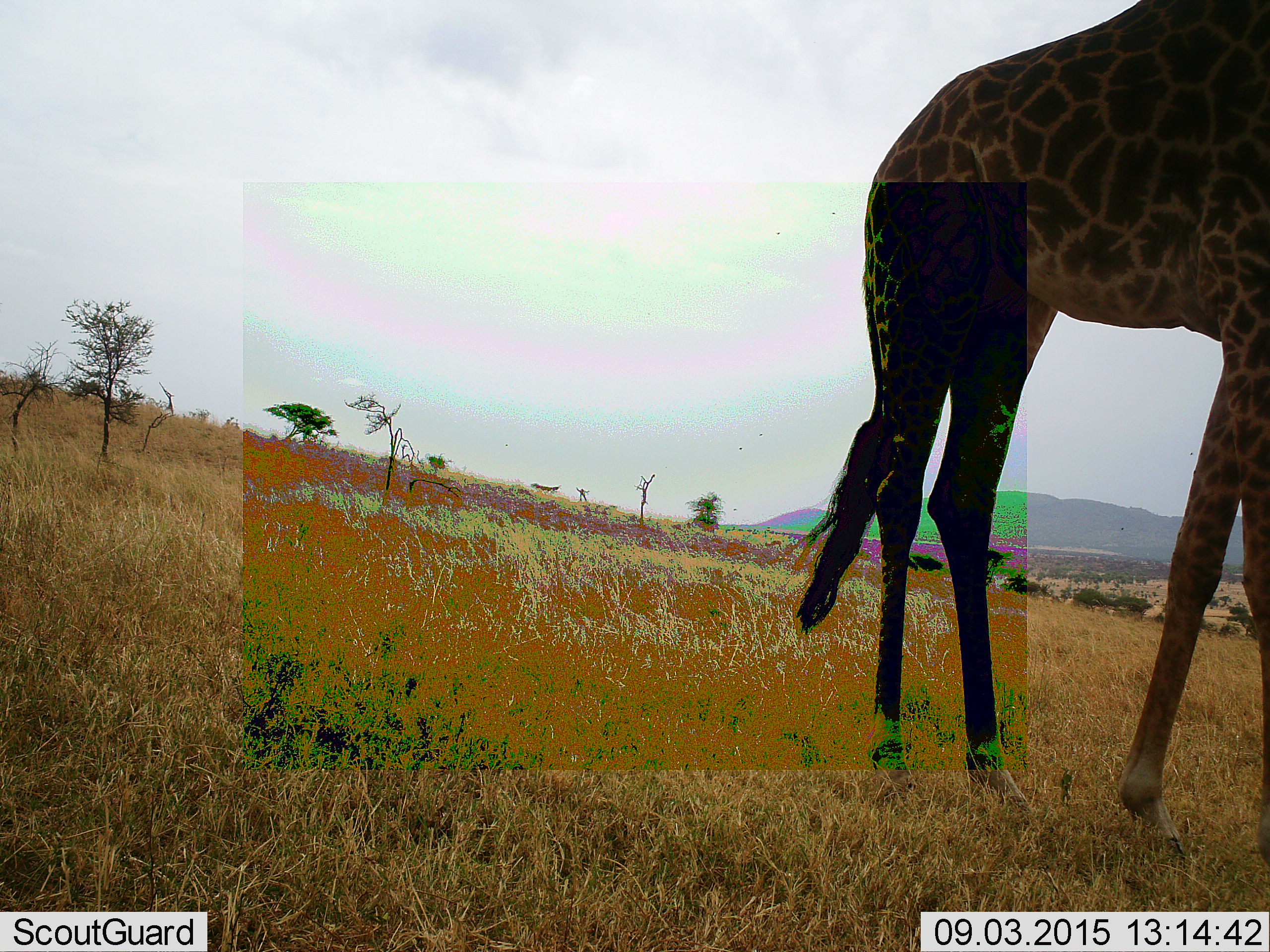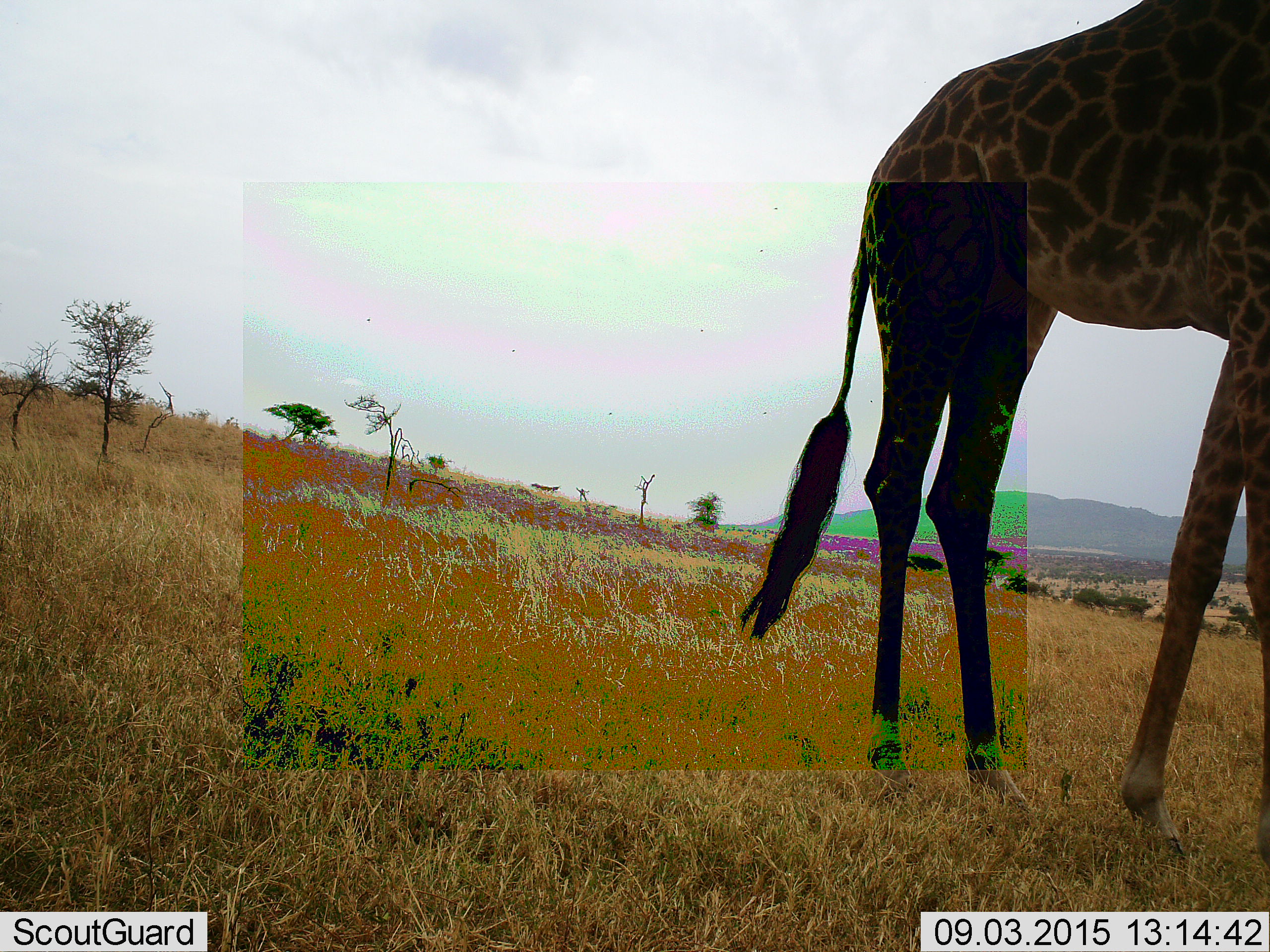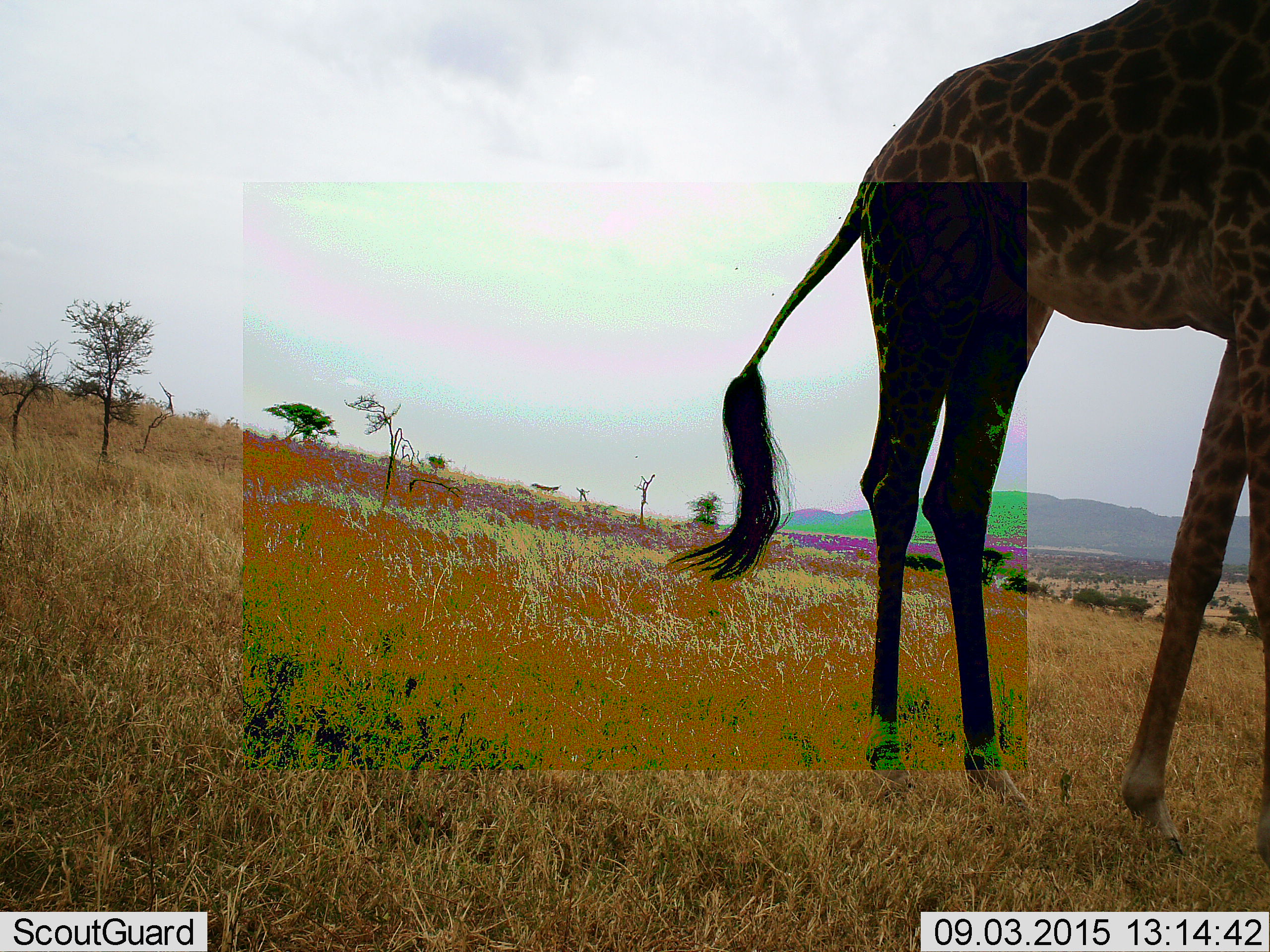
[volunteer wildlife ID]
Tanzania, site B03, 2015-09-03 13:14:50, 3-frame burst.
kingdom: Animalia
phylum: Chordata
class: Mammalia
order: Artiodactyla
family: Giraffidae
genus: Giraffa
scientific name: Giraffa camelopardalis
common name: giraffe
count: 1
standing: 90%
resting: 0%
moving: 15%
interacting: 0%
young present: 0%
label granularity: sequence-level